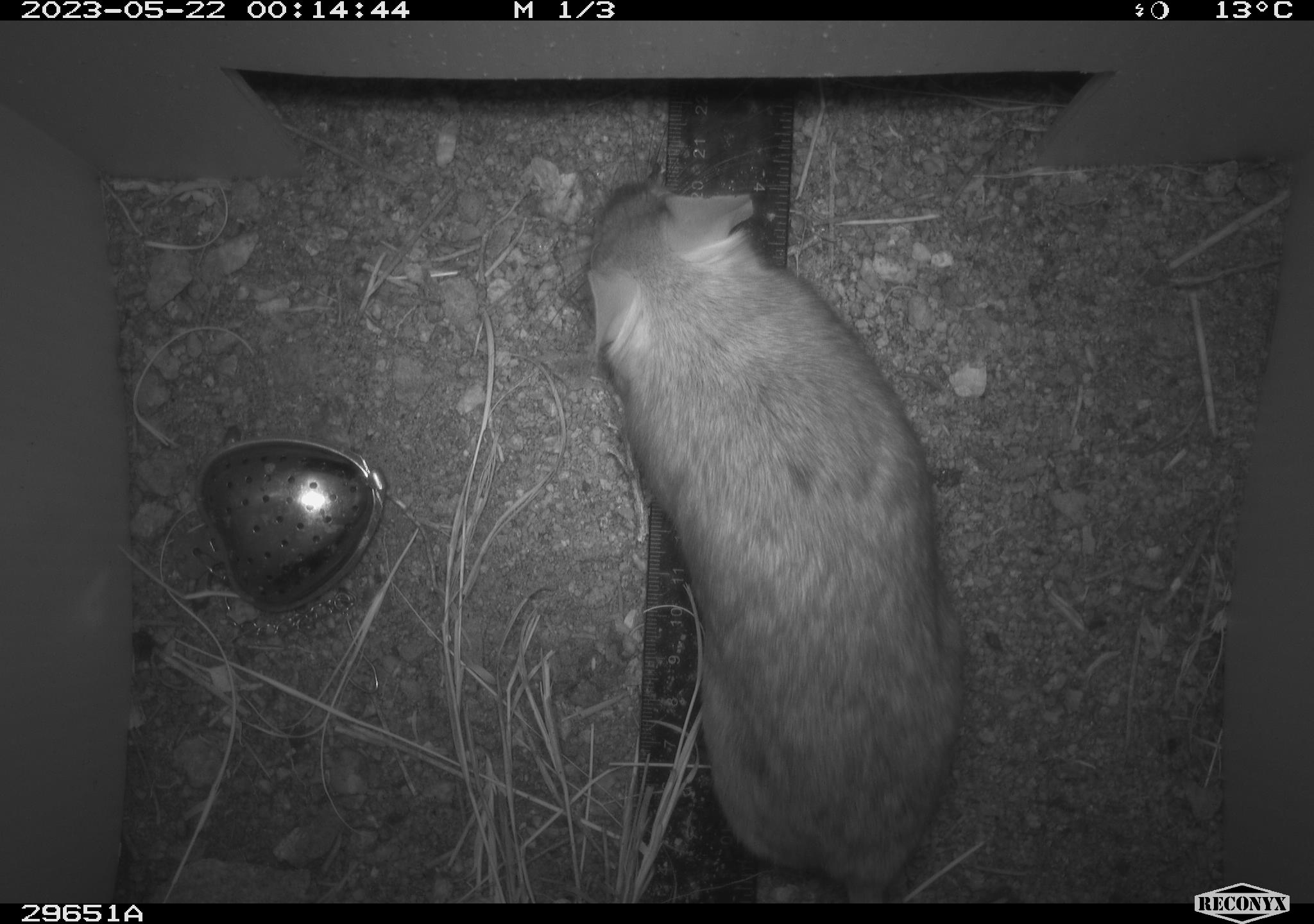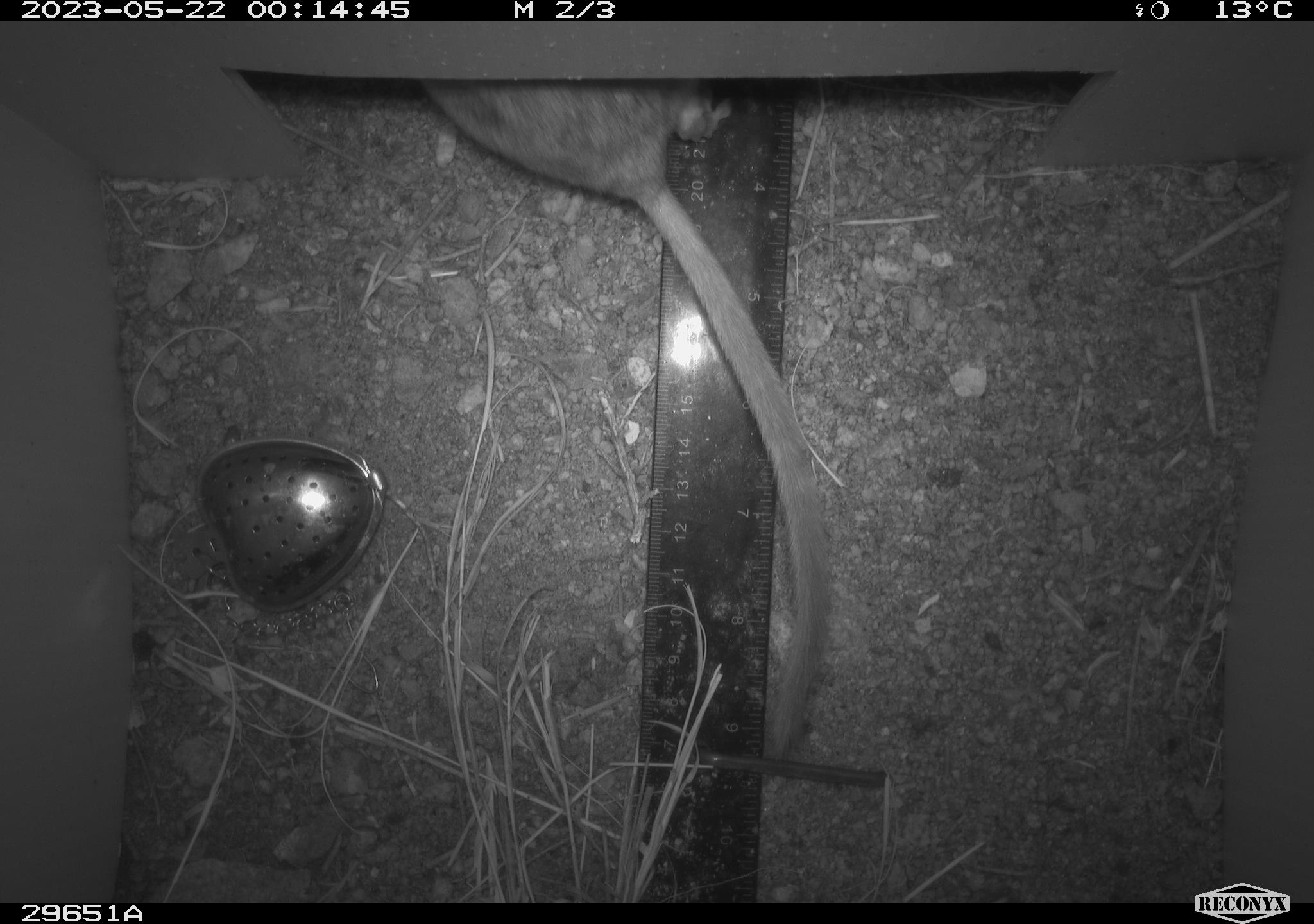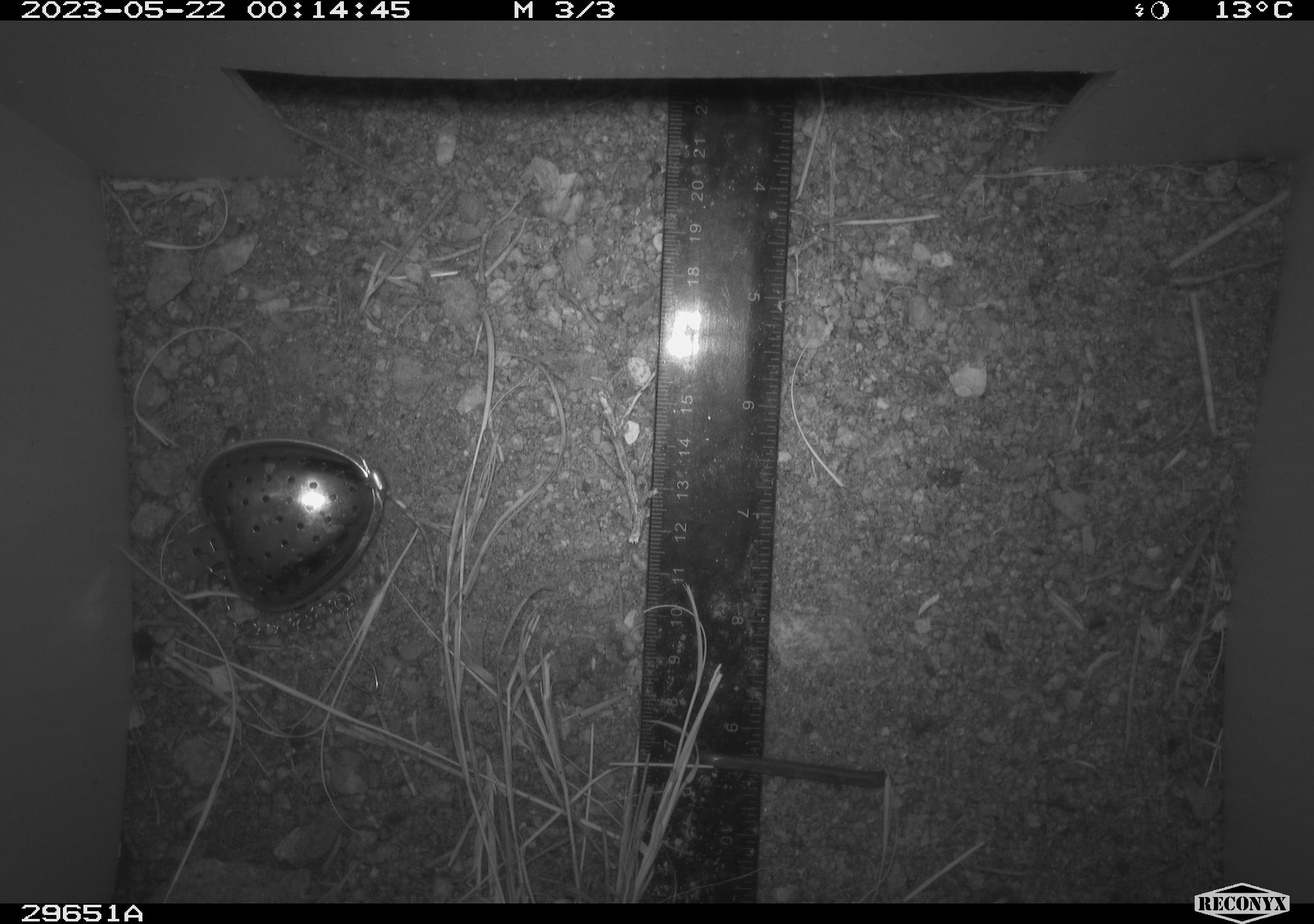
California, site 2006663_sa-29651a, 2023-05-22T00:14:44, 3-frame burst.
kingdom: Animalia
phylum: Chordata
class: Mammalia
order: Rodentia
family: Cricetidae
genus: Neotoma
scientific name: Neotoma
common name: pack rat or woodrat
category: neotoma species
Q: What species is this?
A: Neotoma species (pack rat or woodrat) (Neotoma).